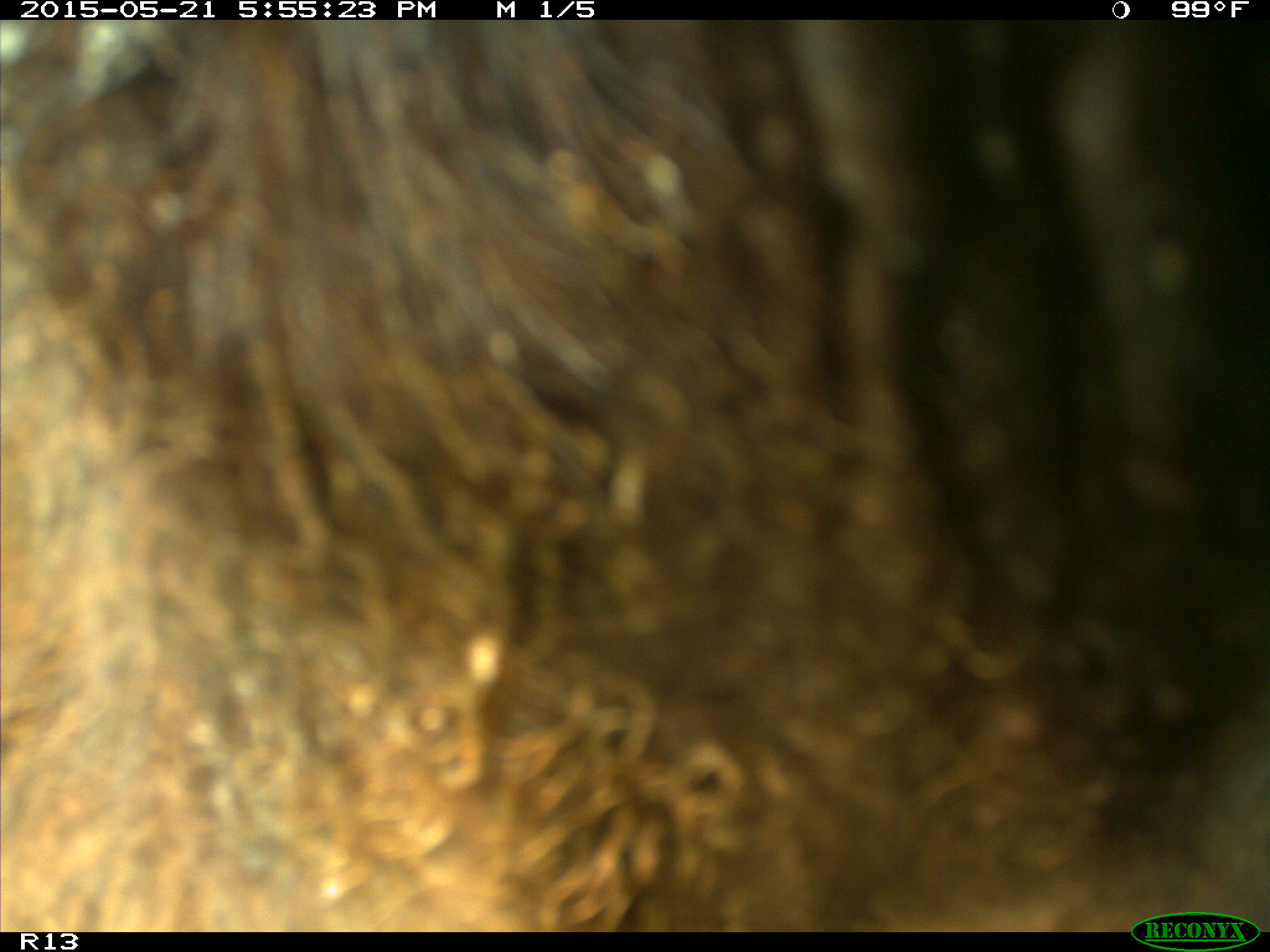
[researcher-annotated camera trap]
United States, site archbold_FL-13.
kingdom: Animalia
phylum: Chordata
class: Mammalia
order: Artiodactyla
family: Bovidae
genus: Bos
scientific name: Bos taurus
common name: domestic cow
Bos taurus (domestic cow).